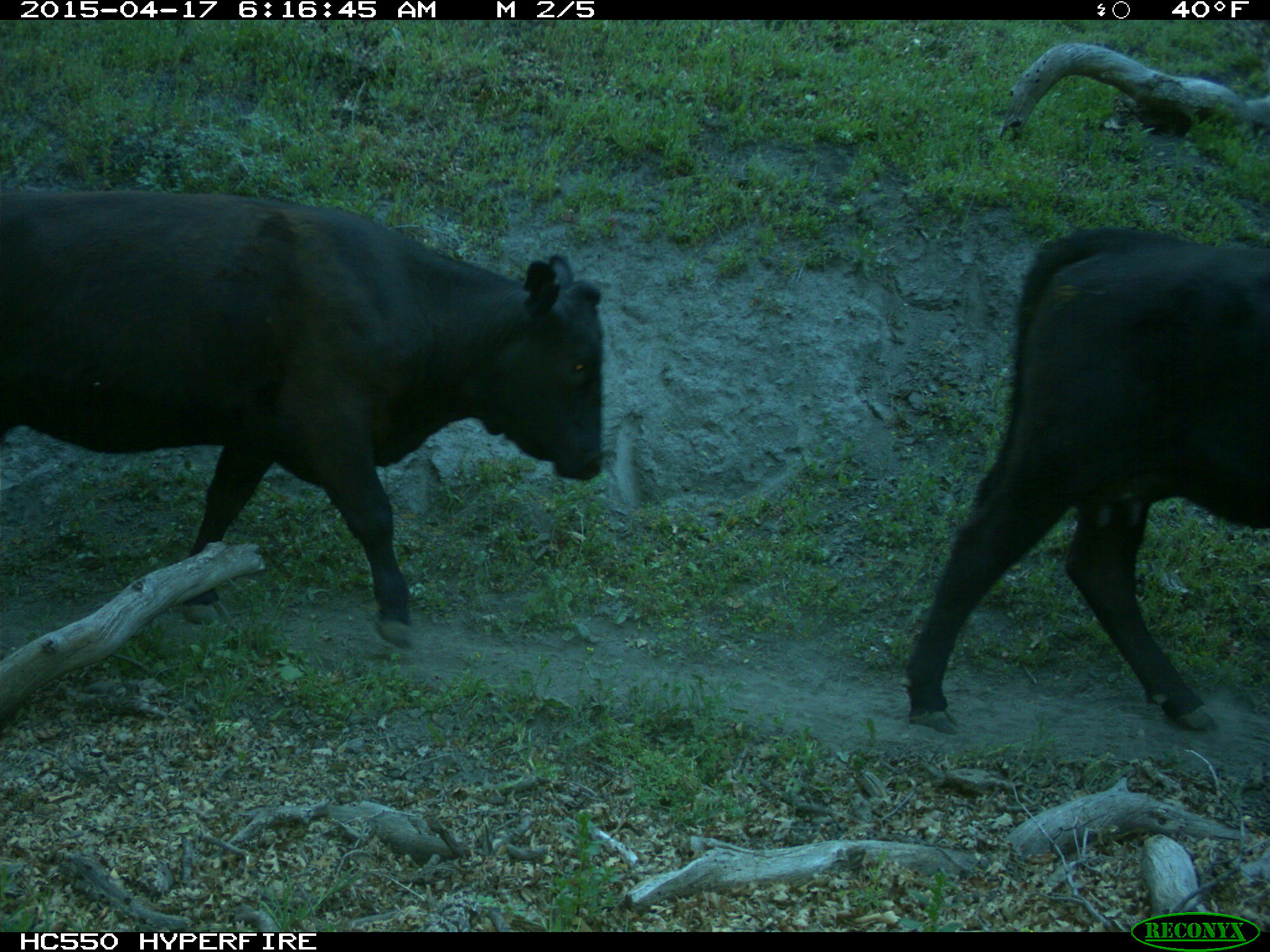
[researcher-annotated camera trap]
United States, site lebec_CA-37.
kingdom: Animalia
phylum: Chordata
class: Mammalia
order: Artiodactyla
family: Bovidae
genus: Bos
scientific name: Bos taurus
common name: domestic cow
Bos taurus (domestic cow).